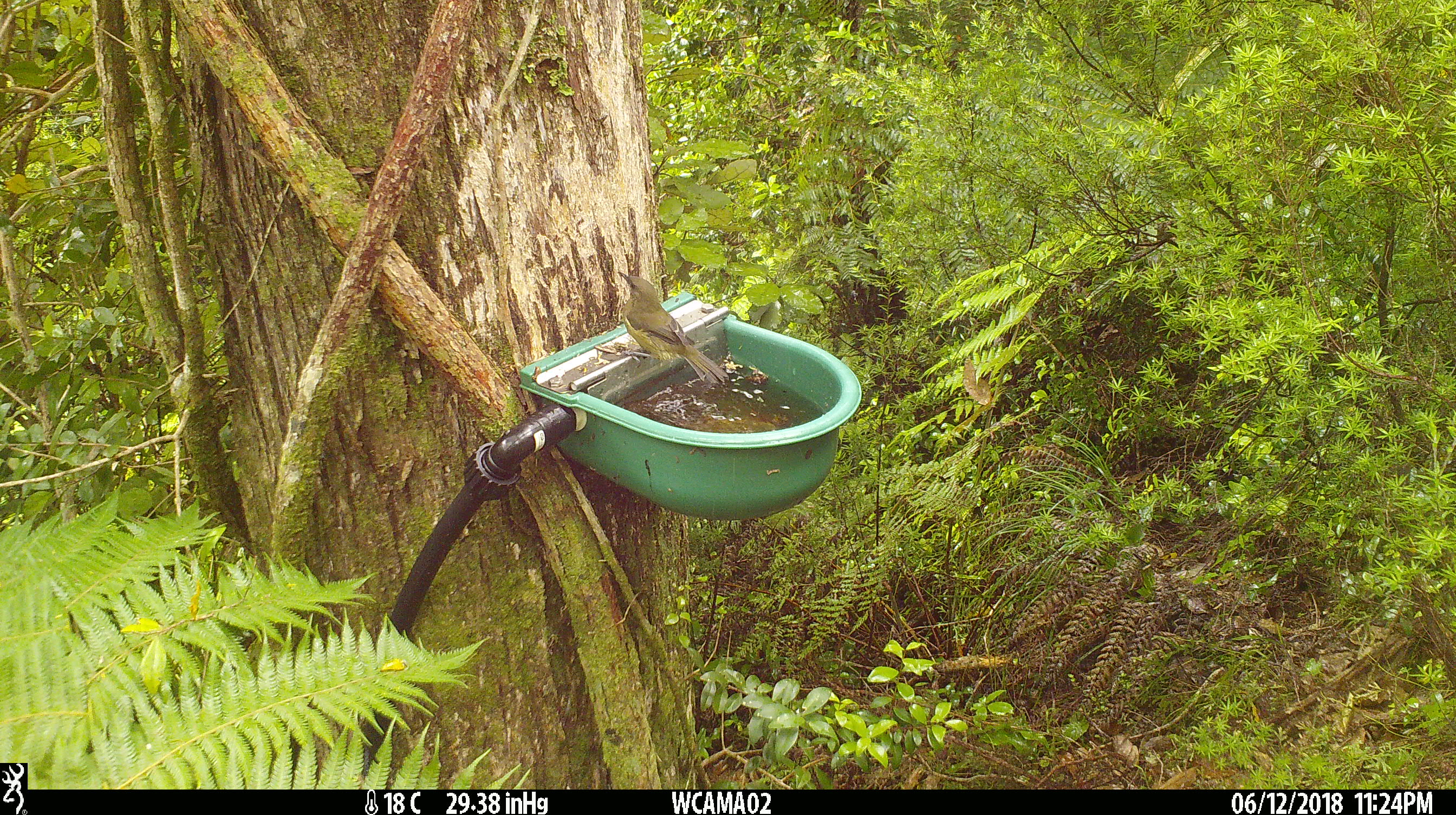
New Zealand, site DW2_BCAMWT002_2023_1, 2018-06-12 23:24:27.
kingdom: Animalia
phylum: Chordata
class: Aves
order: Passeriformes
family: Meliphagidae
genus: Anthornis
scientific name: Anthornis melanura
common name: new zealand bellbird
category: bellbird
Bellbird (new zealand bellbird) (Anthornis melanura).